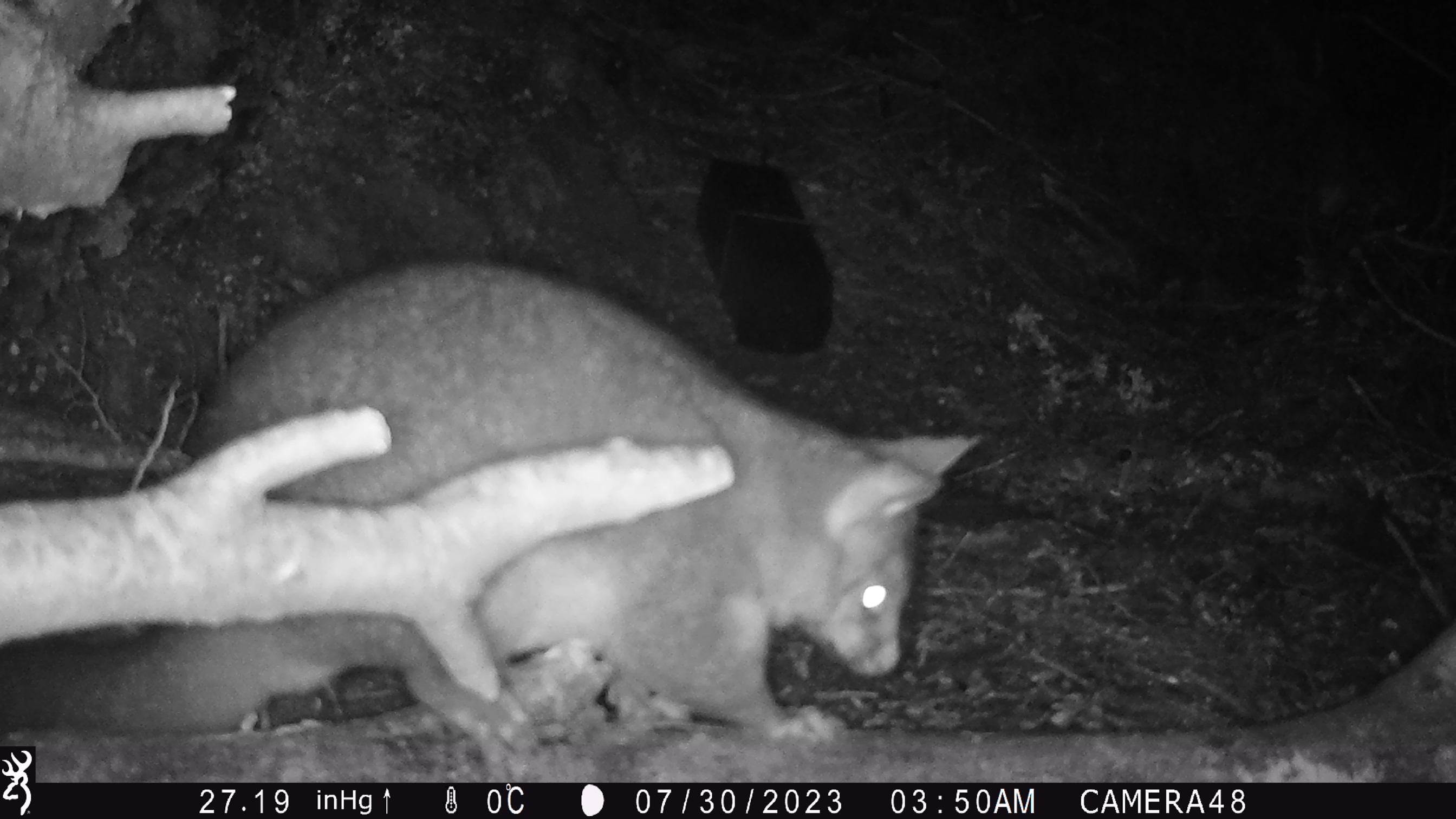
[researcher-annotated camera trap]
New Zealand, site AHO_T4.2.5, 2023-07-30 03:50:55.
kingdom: Animalia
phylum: Chordata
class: Mammalia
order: Carnivora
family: Mustelidae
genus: Mustela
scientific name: Mustela erminea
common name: stoat